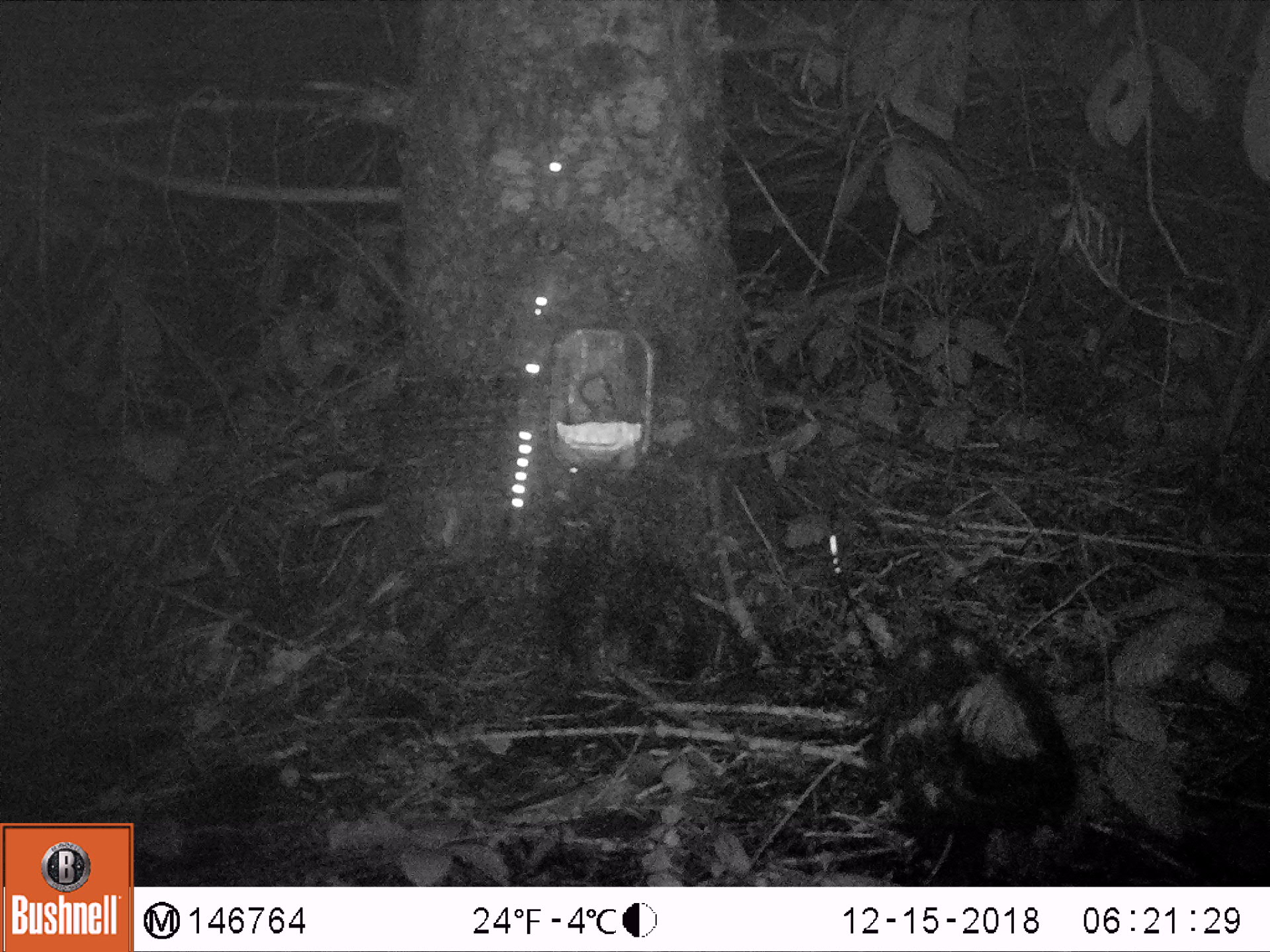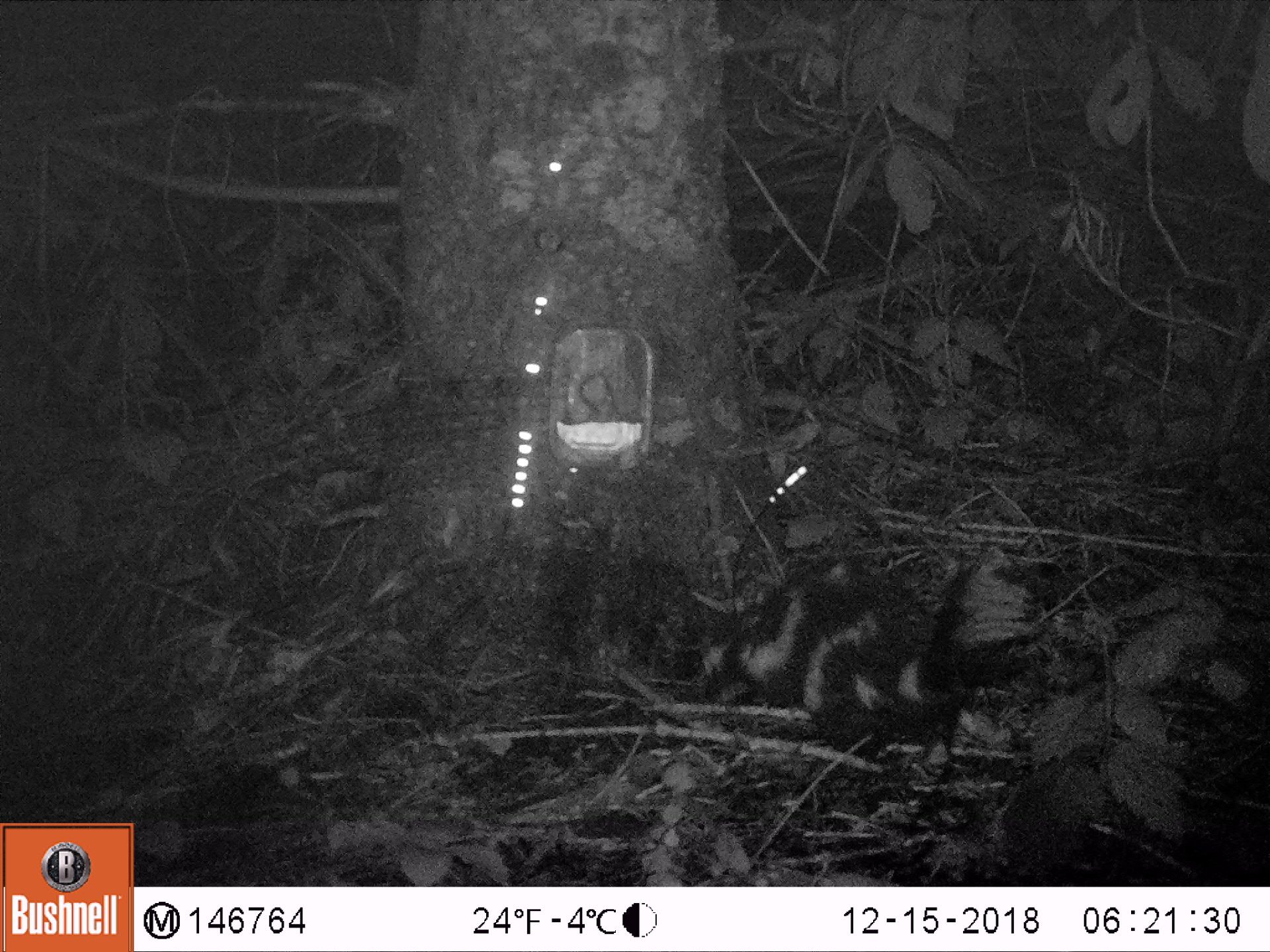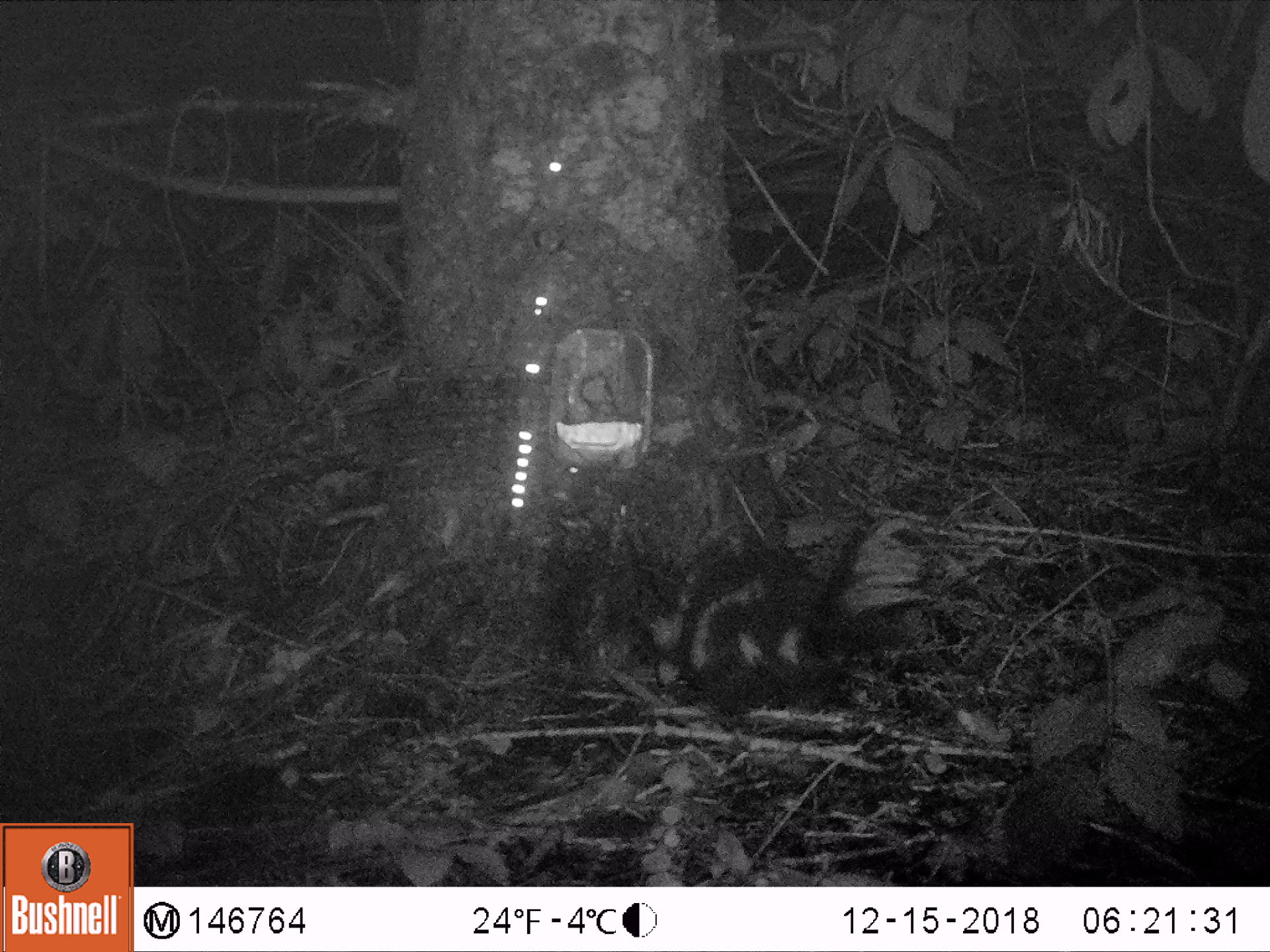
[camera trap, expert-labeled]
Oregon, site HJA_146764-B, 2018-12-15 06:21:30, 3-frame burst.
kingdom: Animalia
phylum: Chordata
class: Mammalia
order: Carnivora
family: Mephitidae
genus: Spilogale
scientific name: Spilogale gracilis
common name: western spotted skunk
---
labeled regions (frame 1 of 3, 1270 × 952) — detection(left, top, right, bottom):
western spotted skunk: detection(856, 599, 1111, 878)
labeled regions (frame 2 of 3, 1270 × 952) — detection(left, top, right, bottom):
western spotted skunk: detection(695, 536, 1048, 774)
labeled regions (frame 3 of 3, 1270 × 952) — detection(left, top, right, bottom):
western spotted skunk: detection(613, 493, 928, 728)